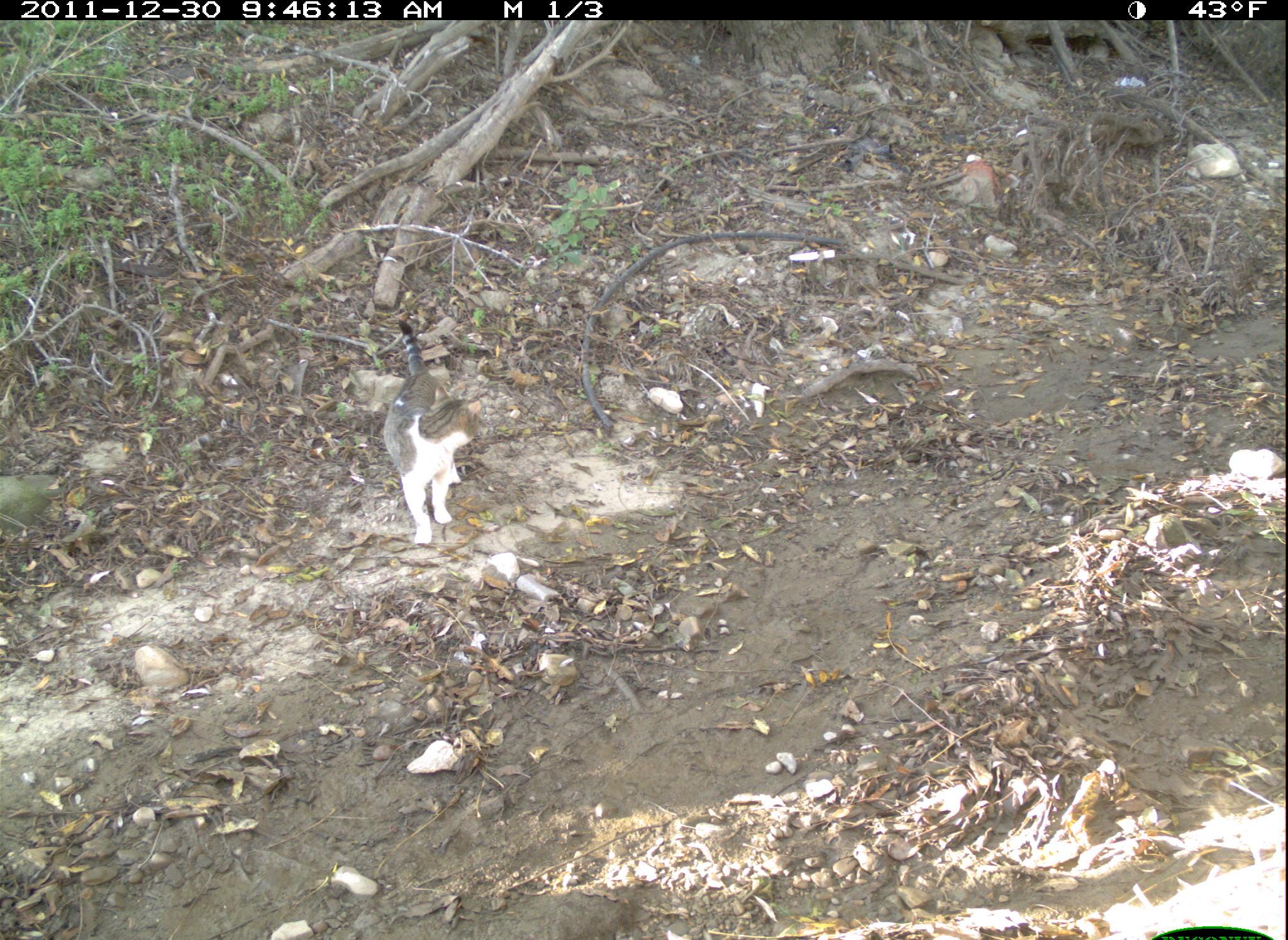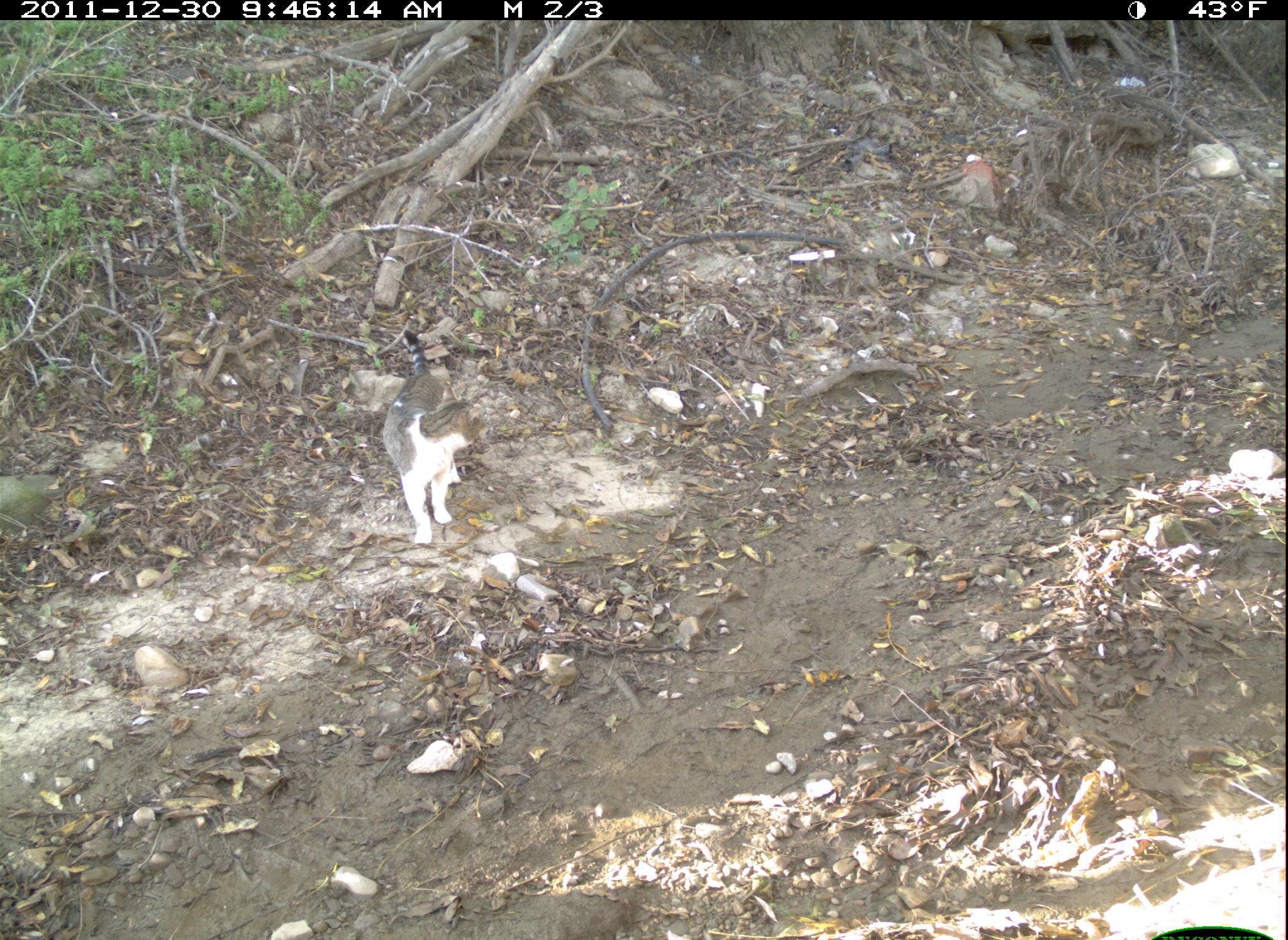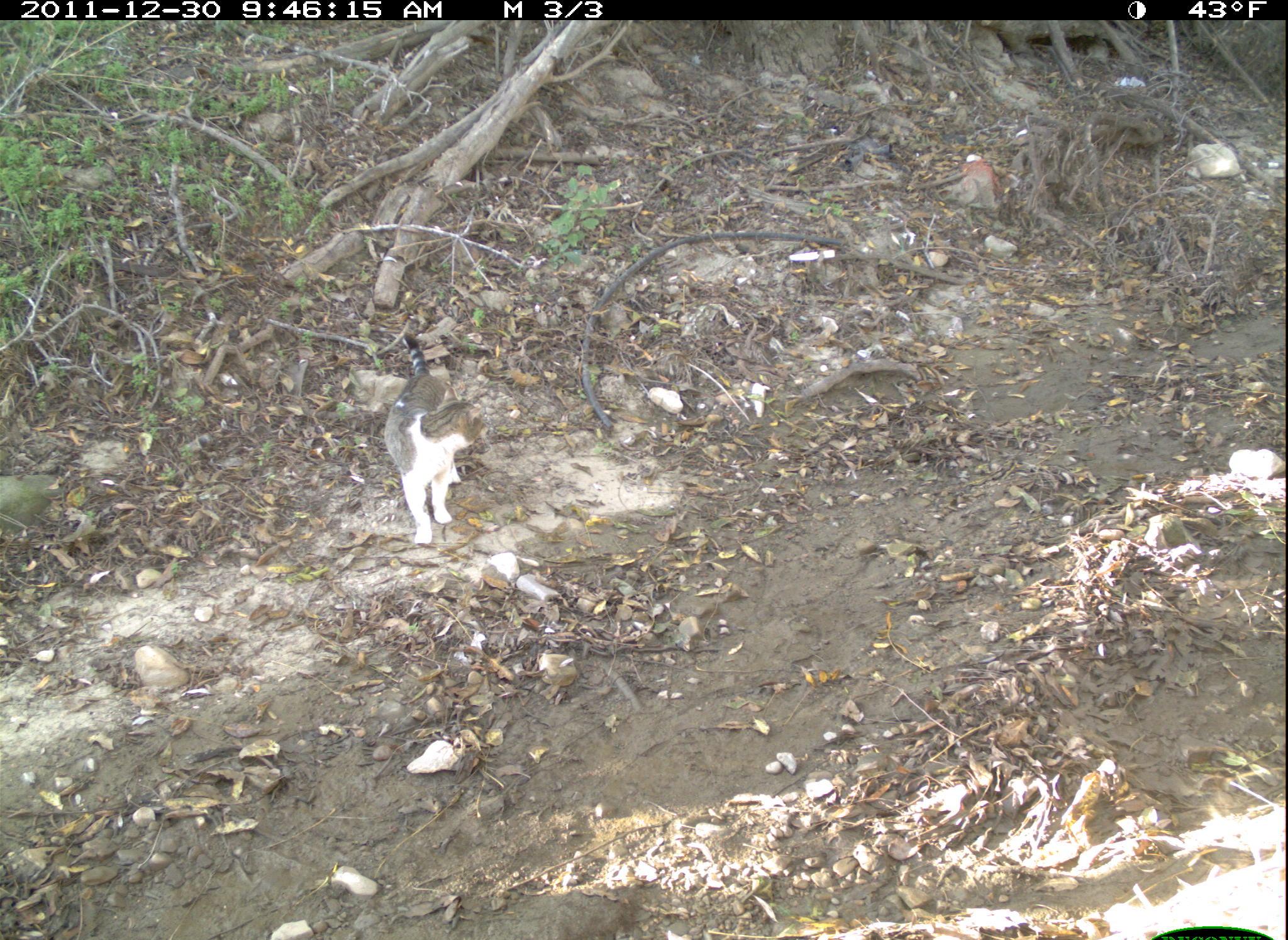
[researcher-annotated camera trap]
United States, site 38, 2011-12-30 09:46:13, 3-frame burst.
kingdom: Animalia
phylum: Chordata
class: Mammalia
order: Carnivora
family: Felidae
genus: Felis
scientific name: Felis catus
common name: cat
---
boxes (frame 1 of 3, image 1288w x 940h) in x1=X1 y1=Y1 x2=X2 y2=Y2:
cat: x1=374 y1=312 x2=485 y2=554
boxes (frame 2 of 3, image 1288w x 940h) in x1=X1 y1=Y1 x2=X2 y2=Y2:
cat: x1=377 y1=324 x2=489 y2=567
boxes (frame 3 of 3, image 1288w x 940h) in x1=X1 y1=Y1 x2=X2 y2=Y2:
cat: x1=380 y1=324 x2=486 y2=557